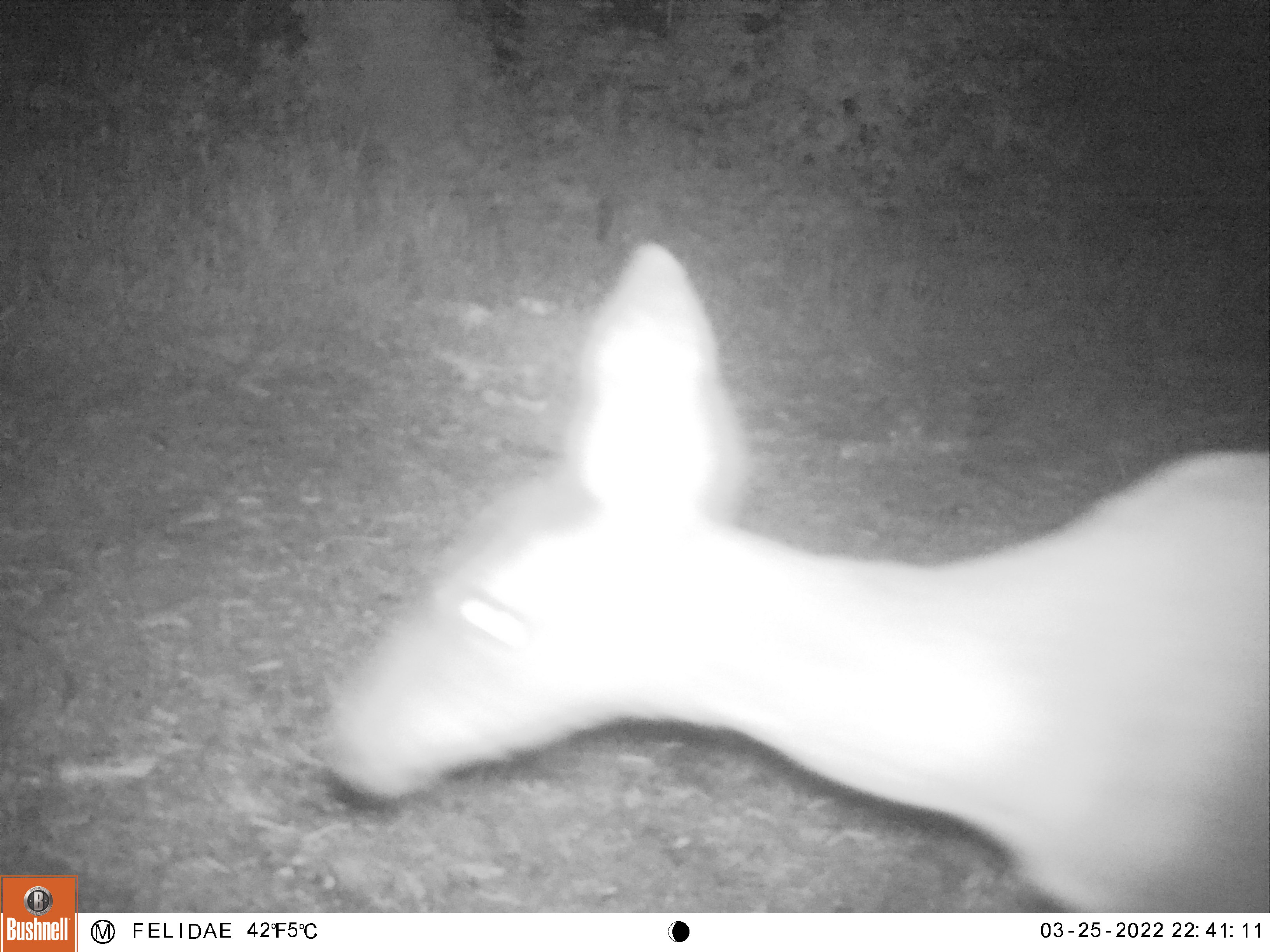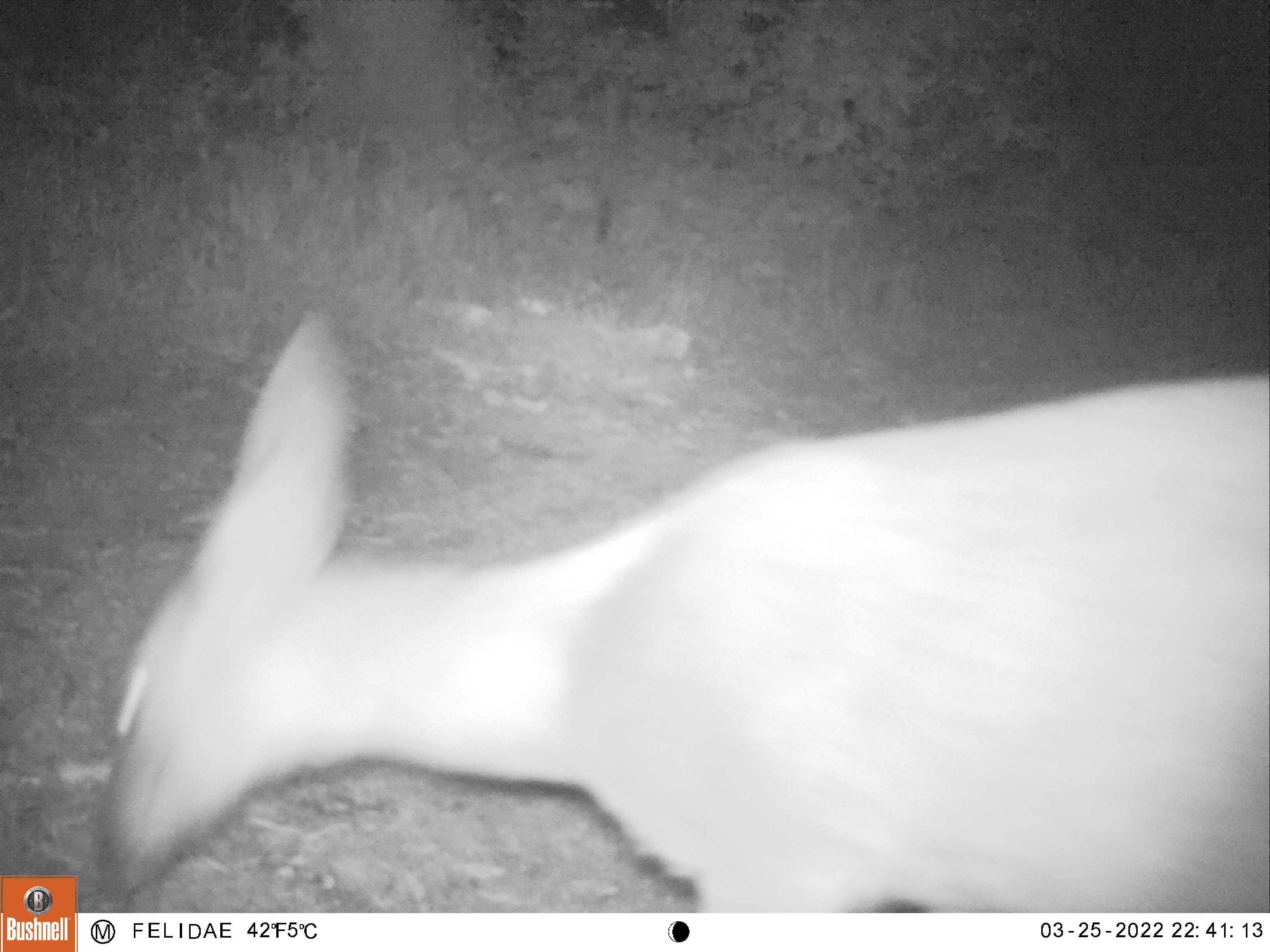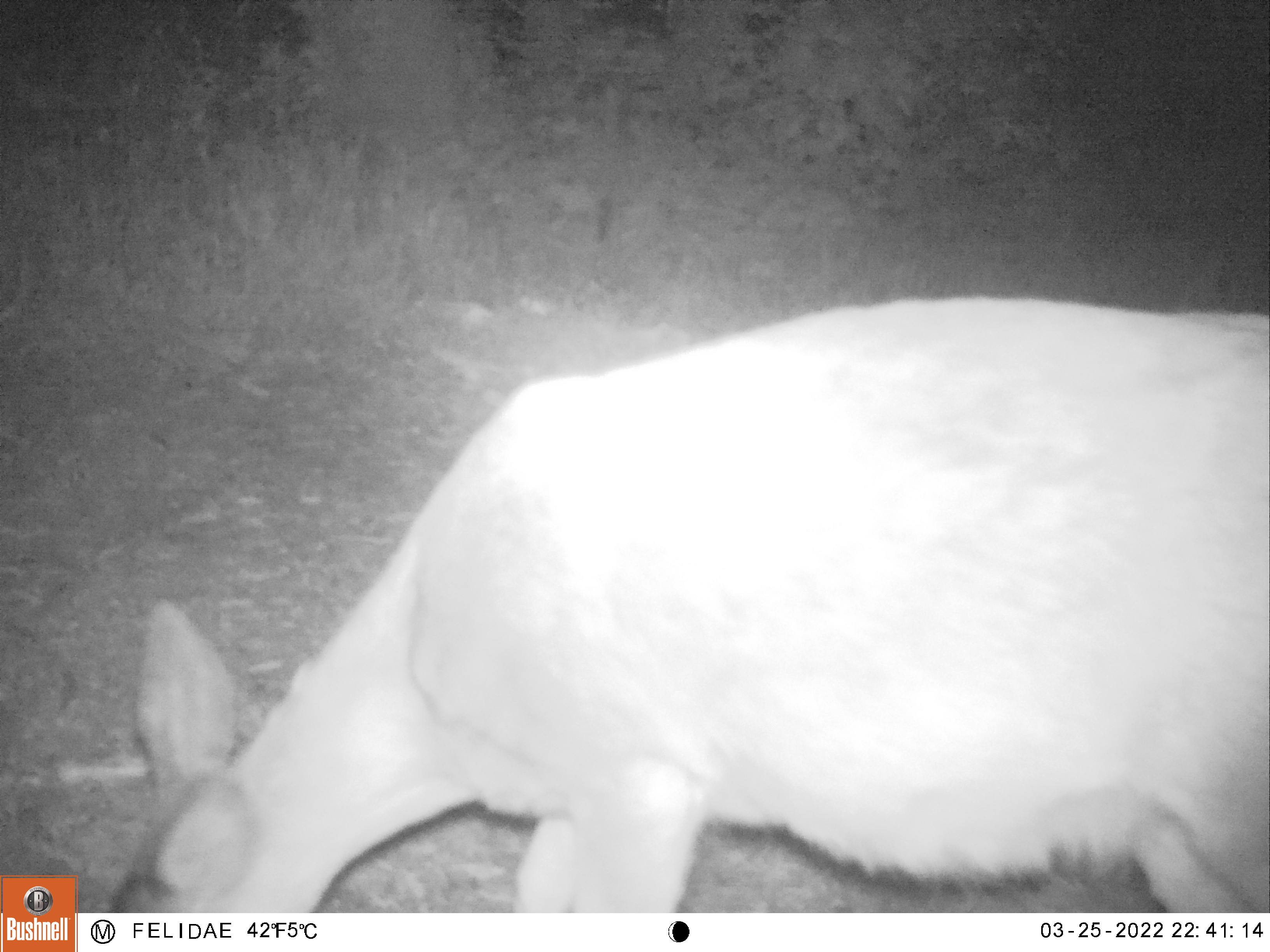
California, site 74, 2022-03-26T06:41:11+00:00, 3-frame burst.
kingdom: Animalia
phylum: Chordata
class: Mammalia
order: Artiodactyla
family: Cervidae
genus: Odocoileus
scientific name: Odocoileus hemionus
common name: mule deer